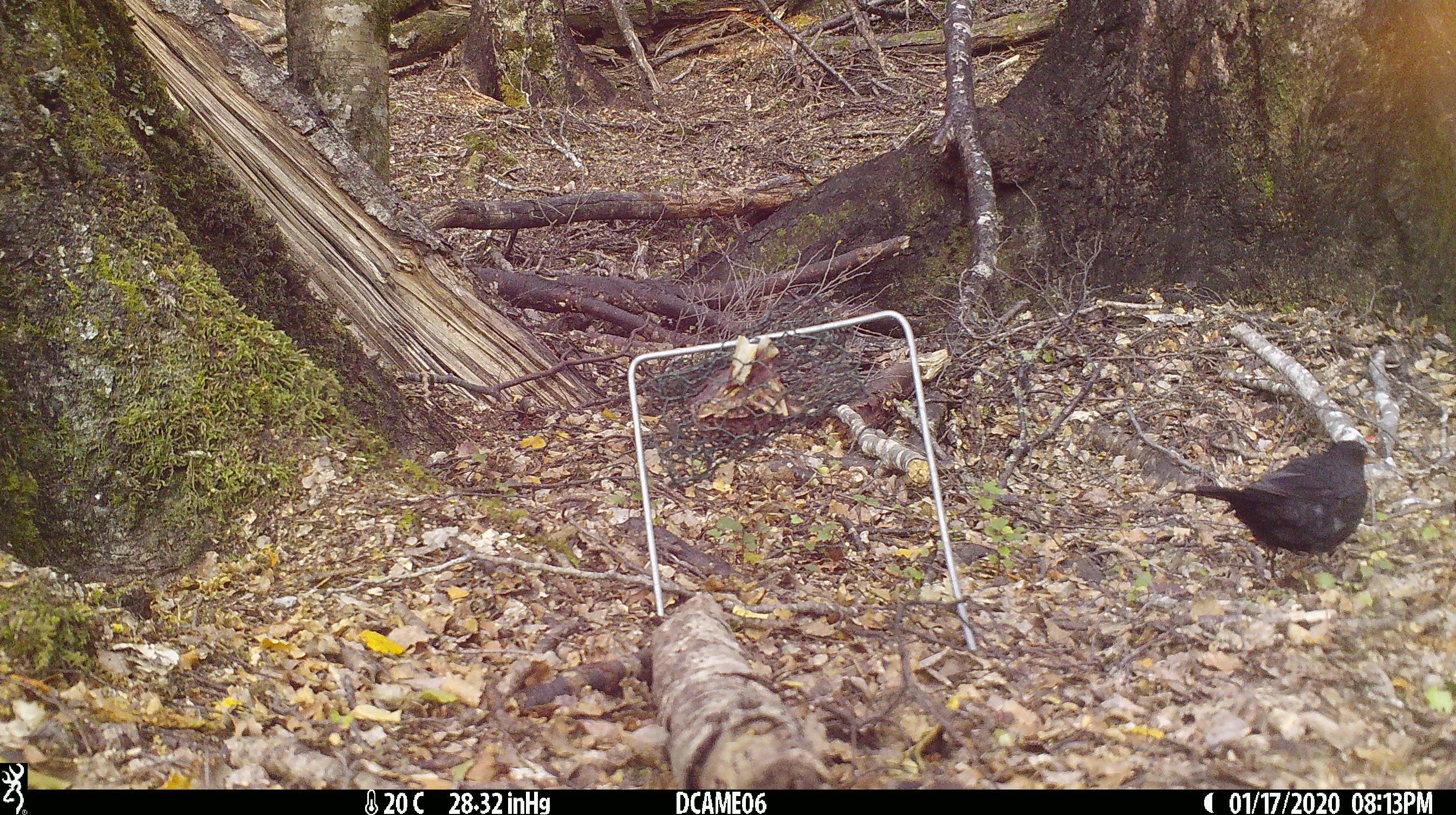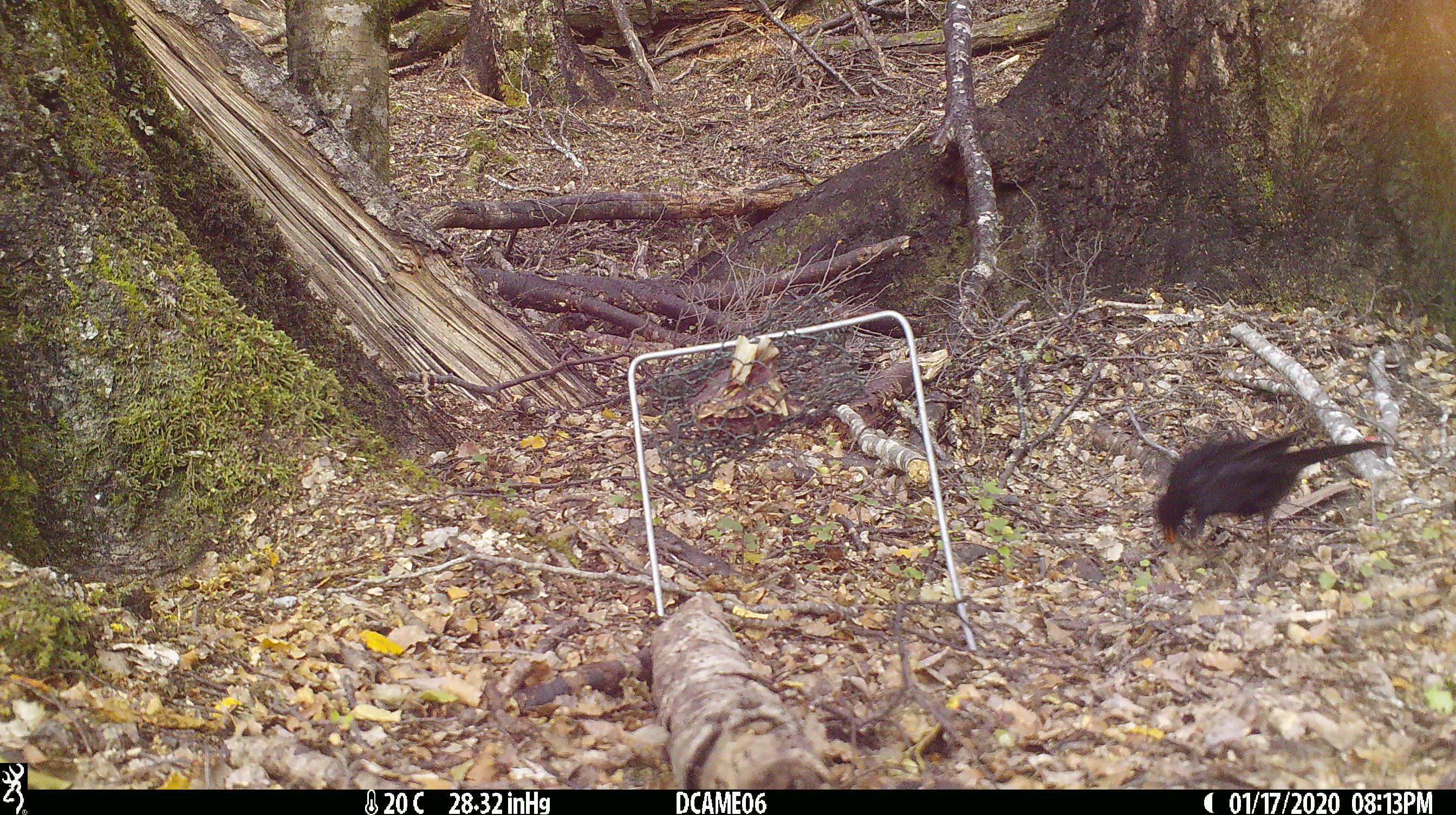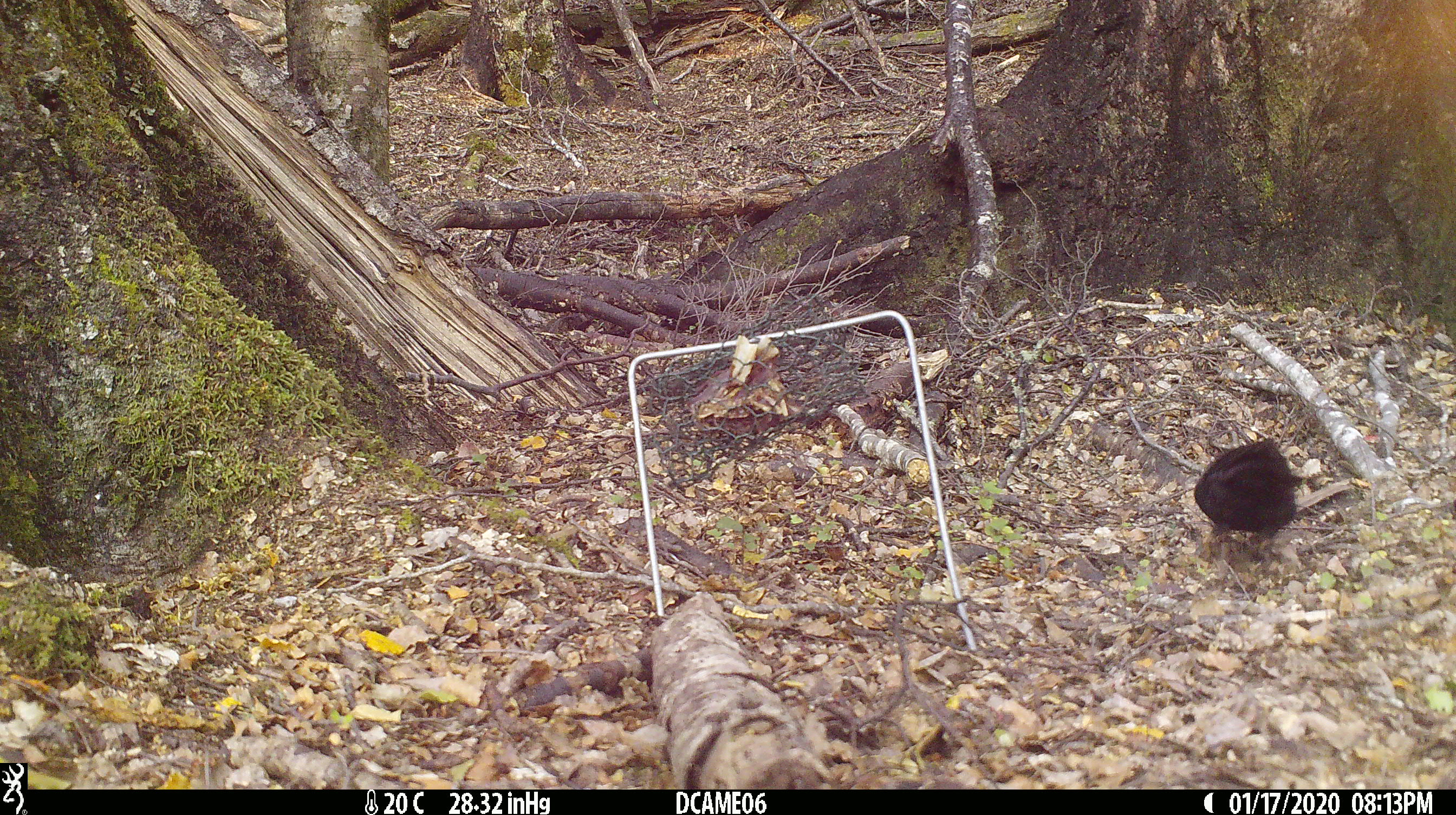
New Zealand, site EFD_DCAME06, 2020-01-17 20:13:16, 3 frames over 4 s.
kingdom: Animalia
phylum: Chordata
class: Aves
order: Passeriformes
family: Turdidae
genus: Turdus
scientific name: Turdus merula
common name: eurasian blackbird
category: blackbird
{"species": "blackbird (eurasian blackbird) (Turdus merula)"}